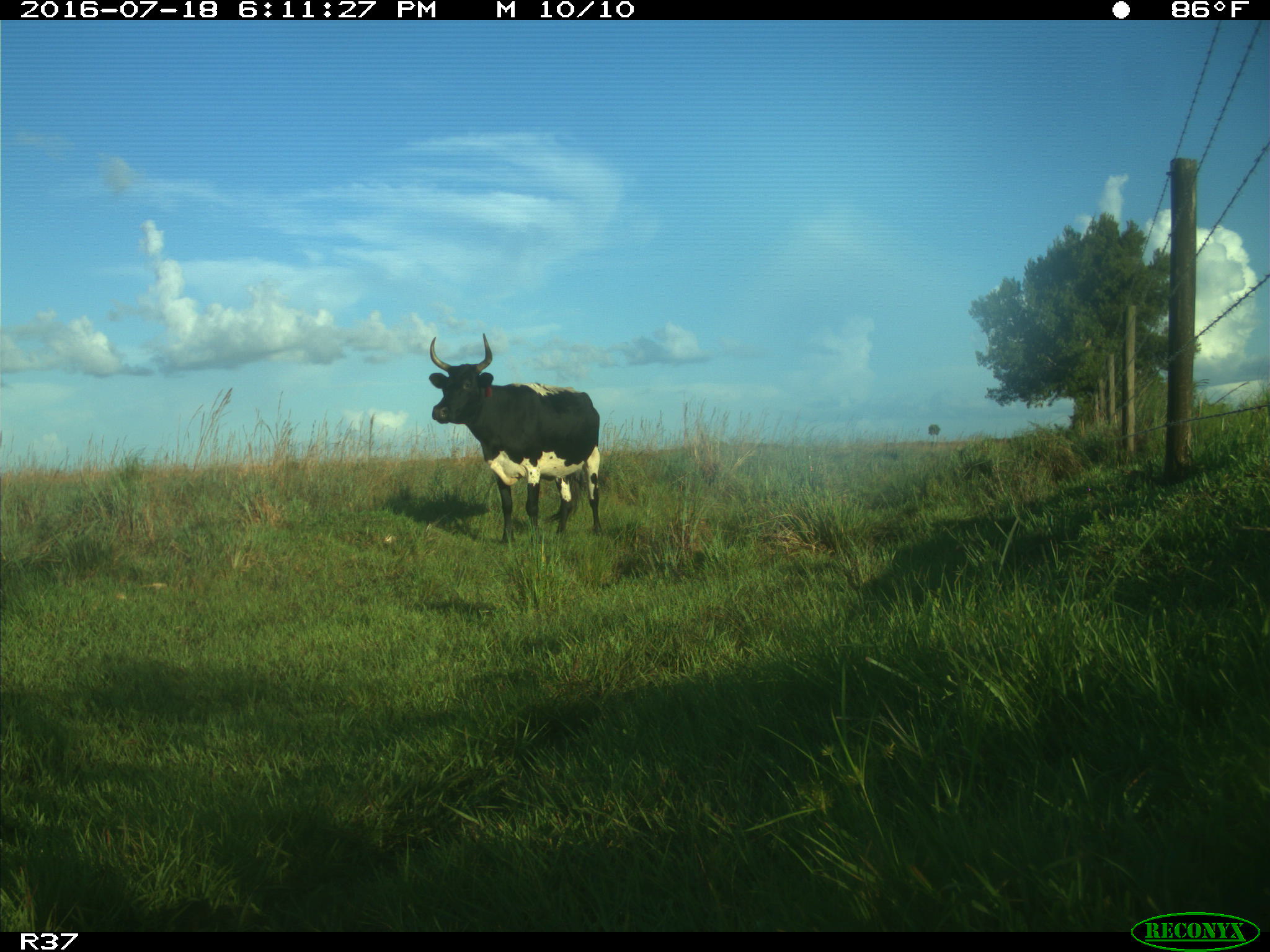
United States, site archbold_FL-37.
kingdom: Animalia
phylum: Chordata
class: Mammalia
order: Artiodactyla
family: Bovidae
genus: Bos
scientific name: Bos taurus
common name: domestic cow